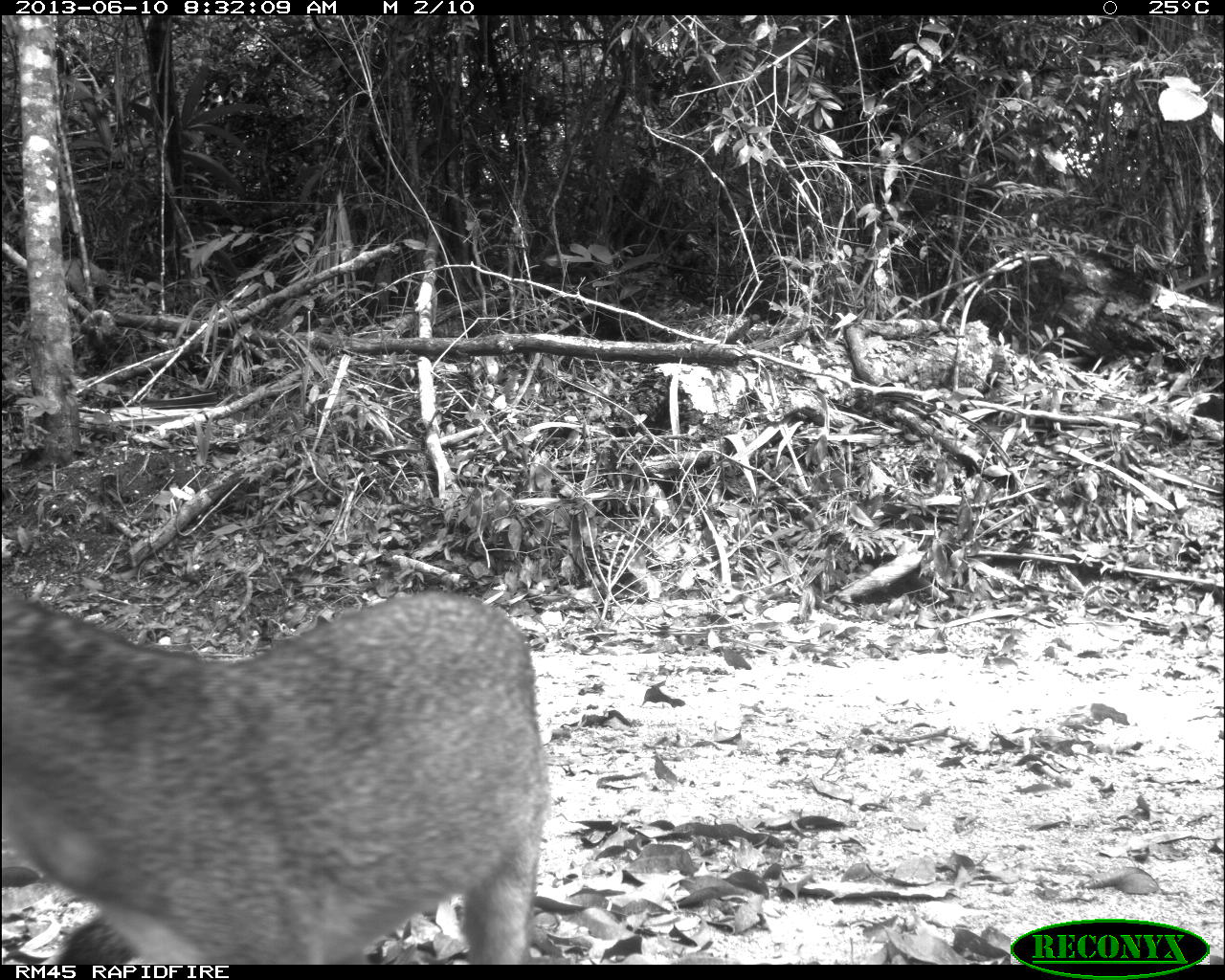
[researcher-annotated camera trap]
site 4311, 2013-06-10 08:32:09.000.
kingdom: Animalia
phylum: Chordata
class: Mammalia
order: Carnivora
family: Canidae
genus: Urocyon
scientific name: Urocyon cinereoargenteus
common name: gray fox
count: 1